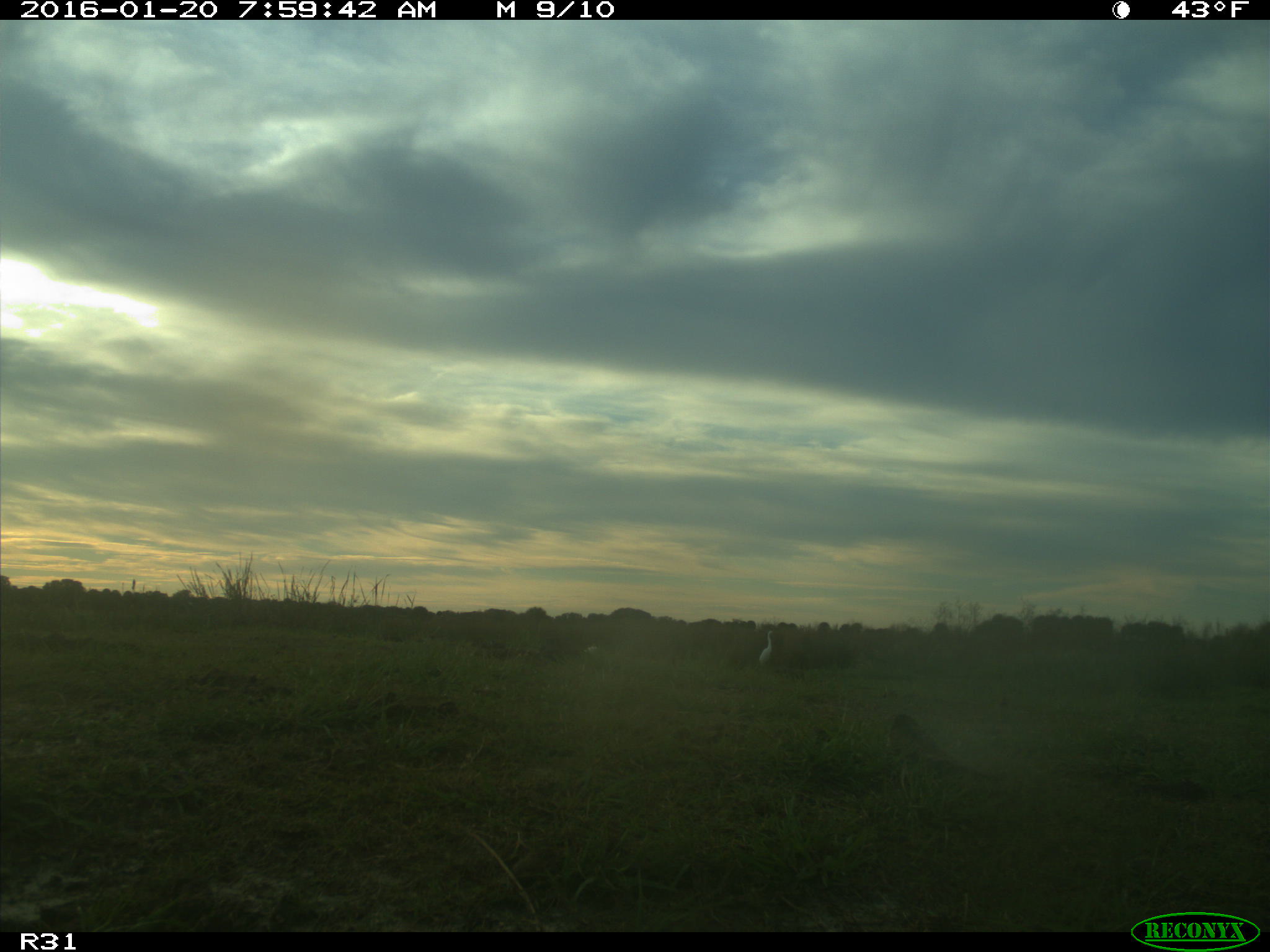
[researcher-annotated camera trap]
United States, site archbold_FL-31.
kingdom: Animalia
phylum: Chordata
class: Aves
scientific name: Aves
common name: birds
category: unidentified bird